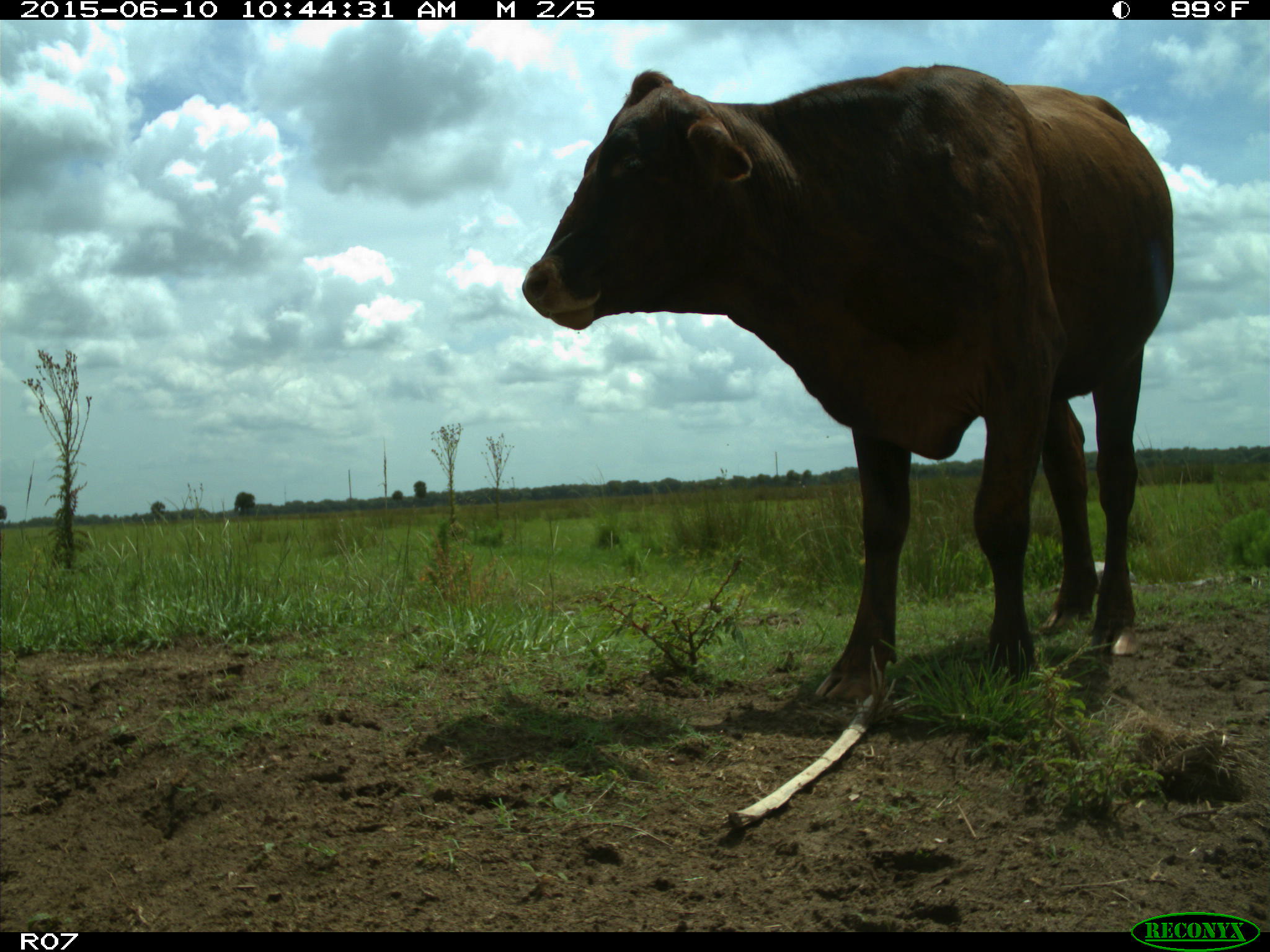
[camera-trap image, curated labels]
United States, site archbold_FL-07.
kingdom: Animalia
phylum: Chordata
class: Mammalia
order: Artiodactyla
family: Bovidae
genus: Bos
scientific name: Bos taurus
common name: domestic cow